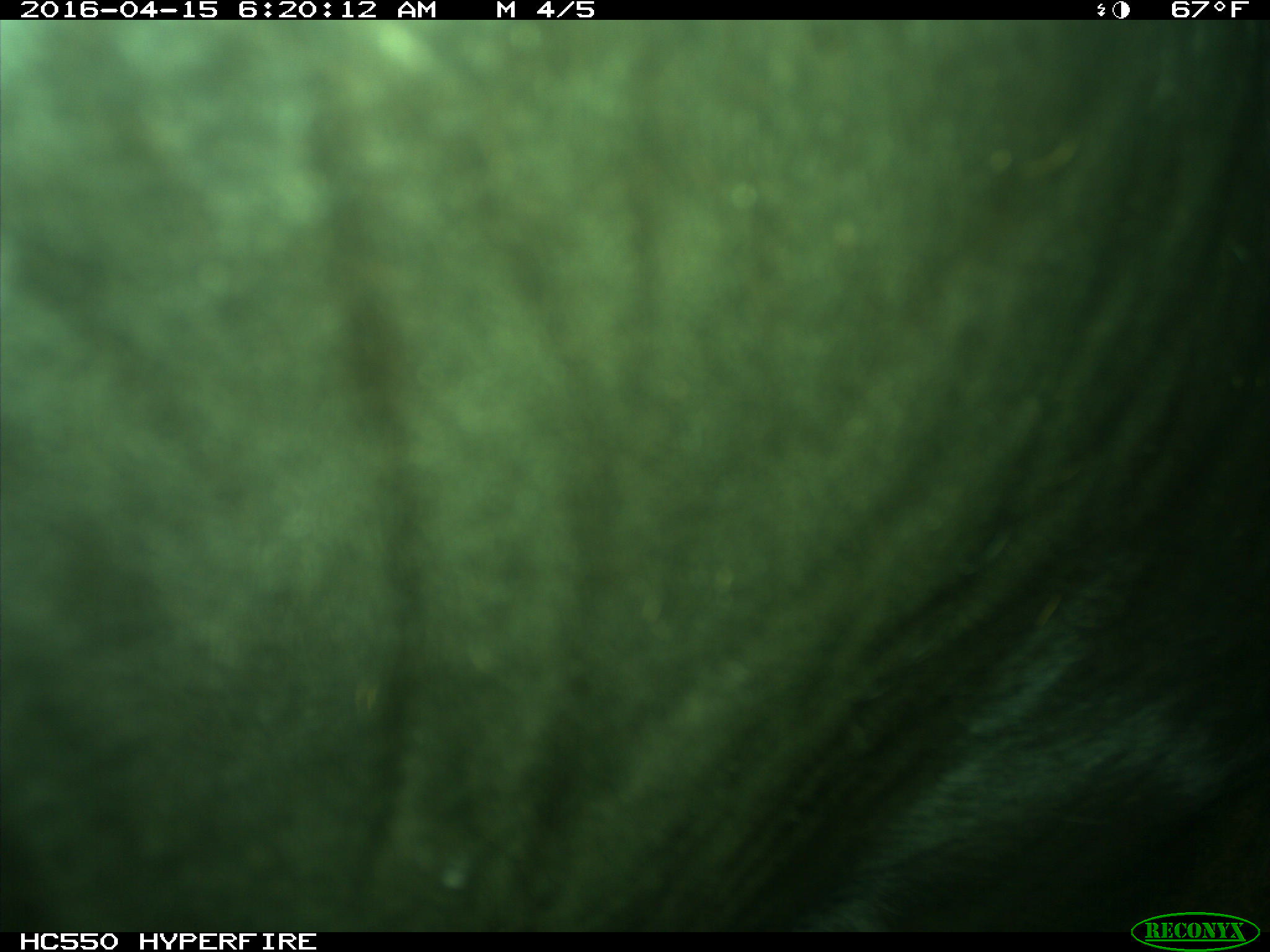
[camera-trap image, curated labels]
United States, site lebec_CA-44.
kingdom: Animalia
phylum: Chordata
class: Mammalia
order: Artiodactyla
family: Bovidae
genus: Bos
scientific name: Bos taurus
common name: domestic cow